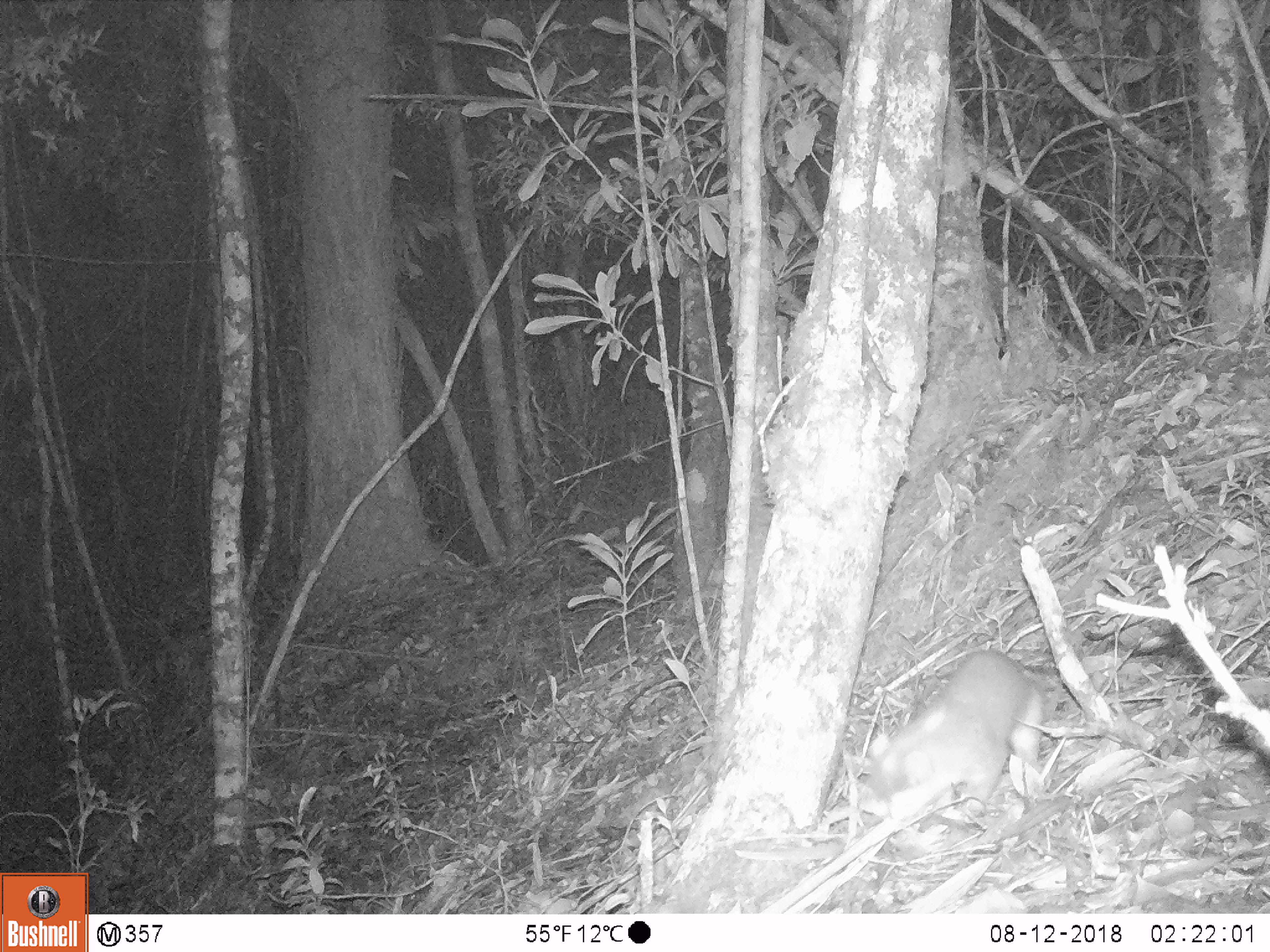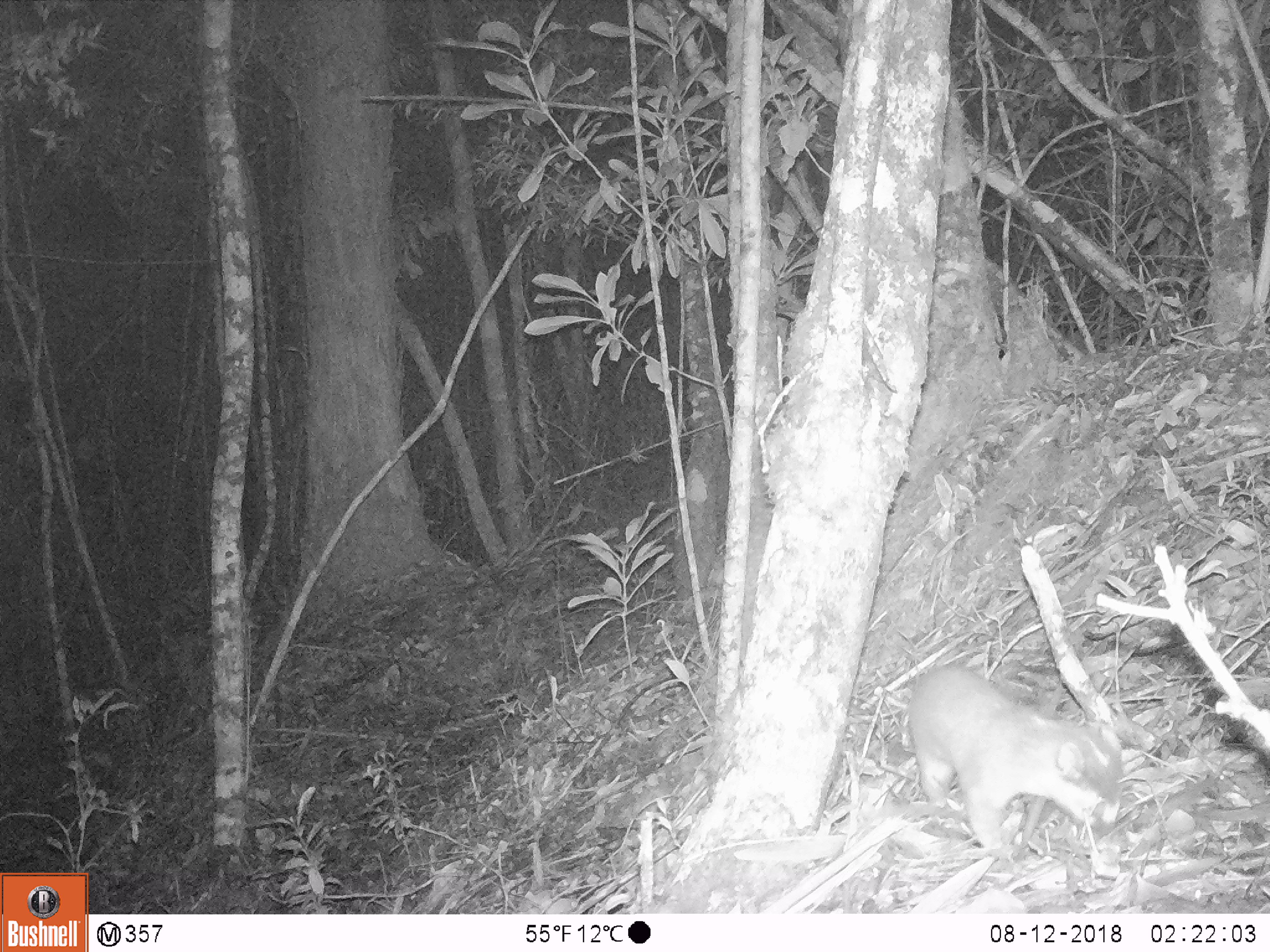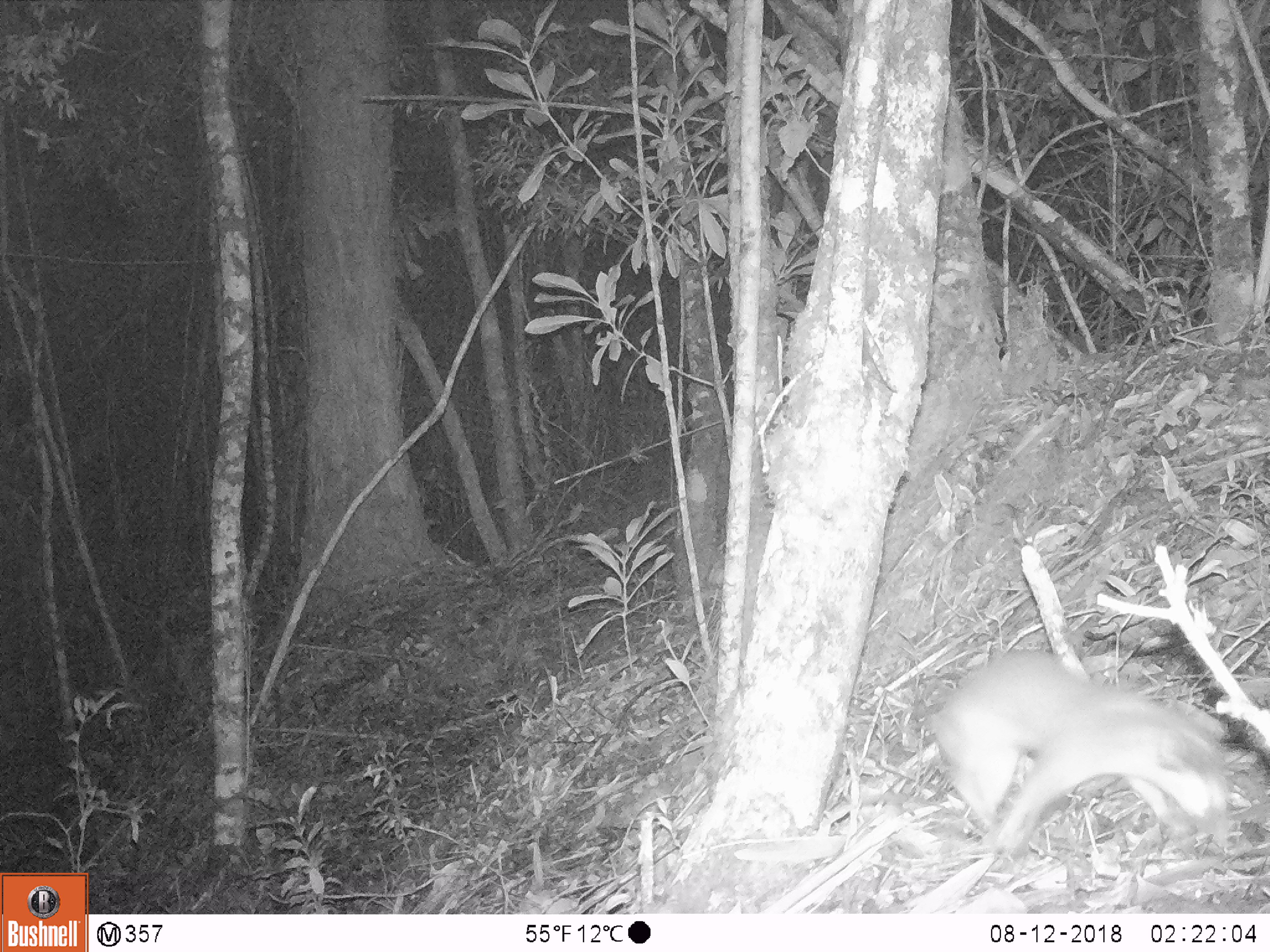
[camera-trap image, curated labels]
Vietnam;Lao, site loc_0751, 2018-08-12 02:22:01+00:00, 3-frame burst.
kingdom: Animalia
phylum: Chordata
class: Mammalia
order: Carnivora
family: Mustelidae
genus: Melogale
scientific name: Melogale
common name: ferret badger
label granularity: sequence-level